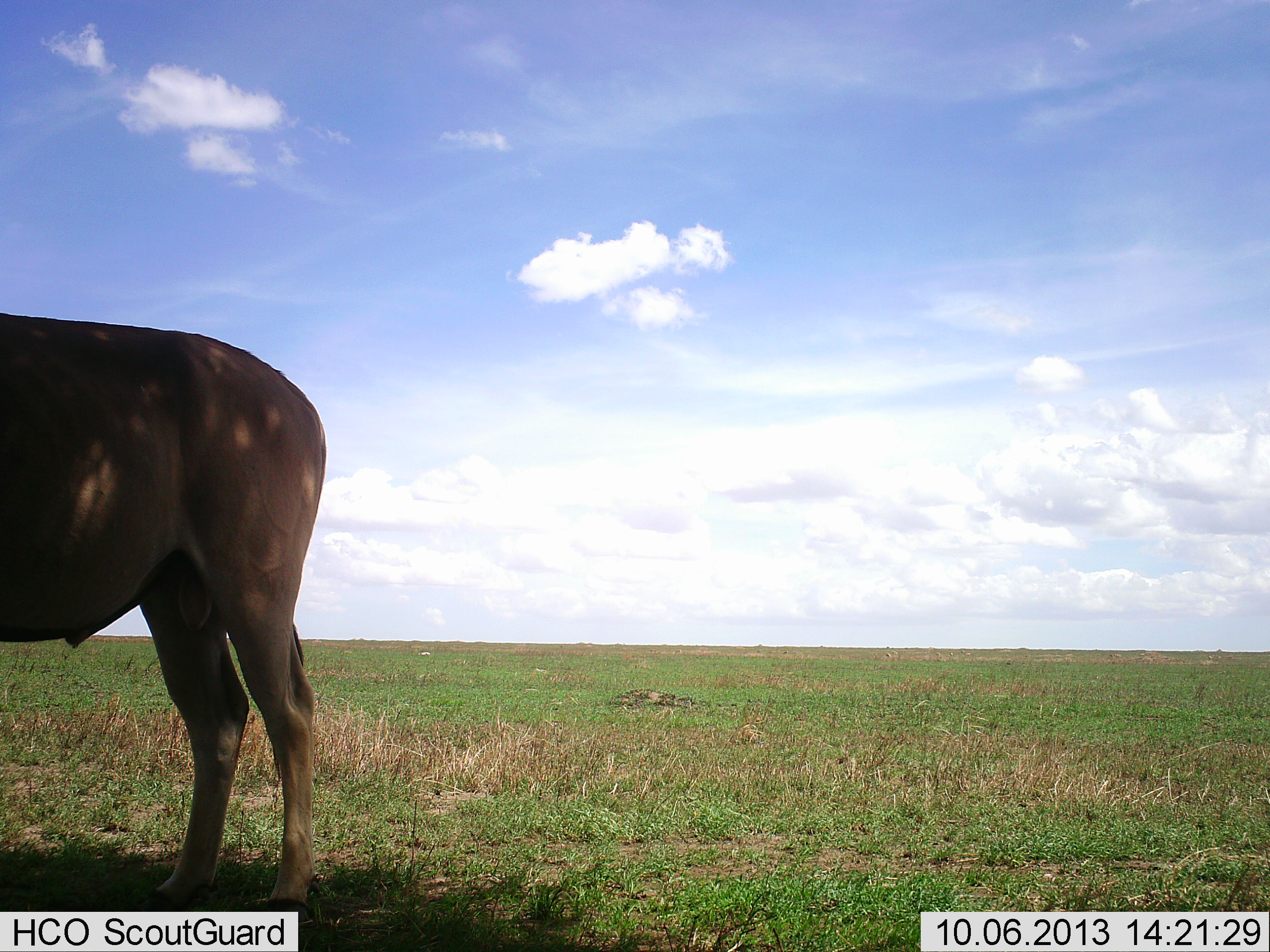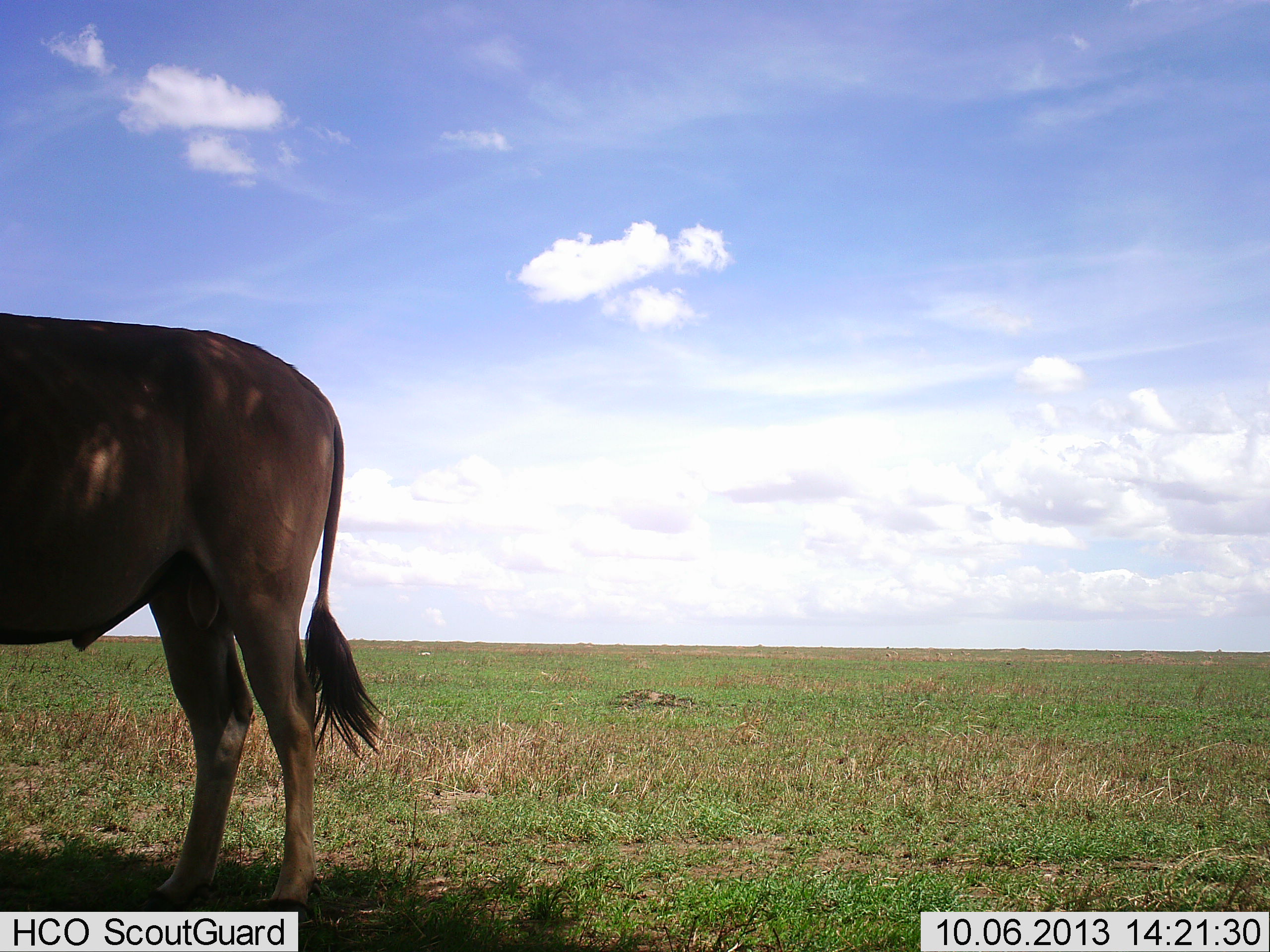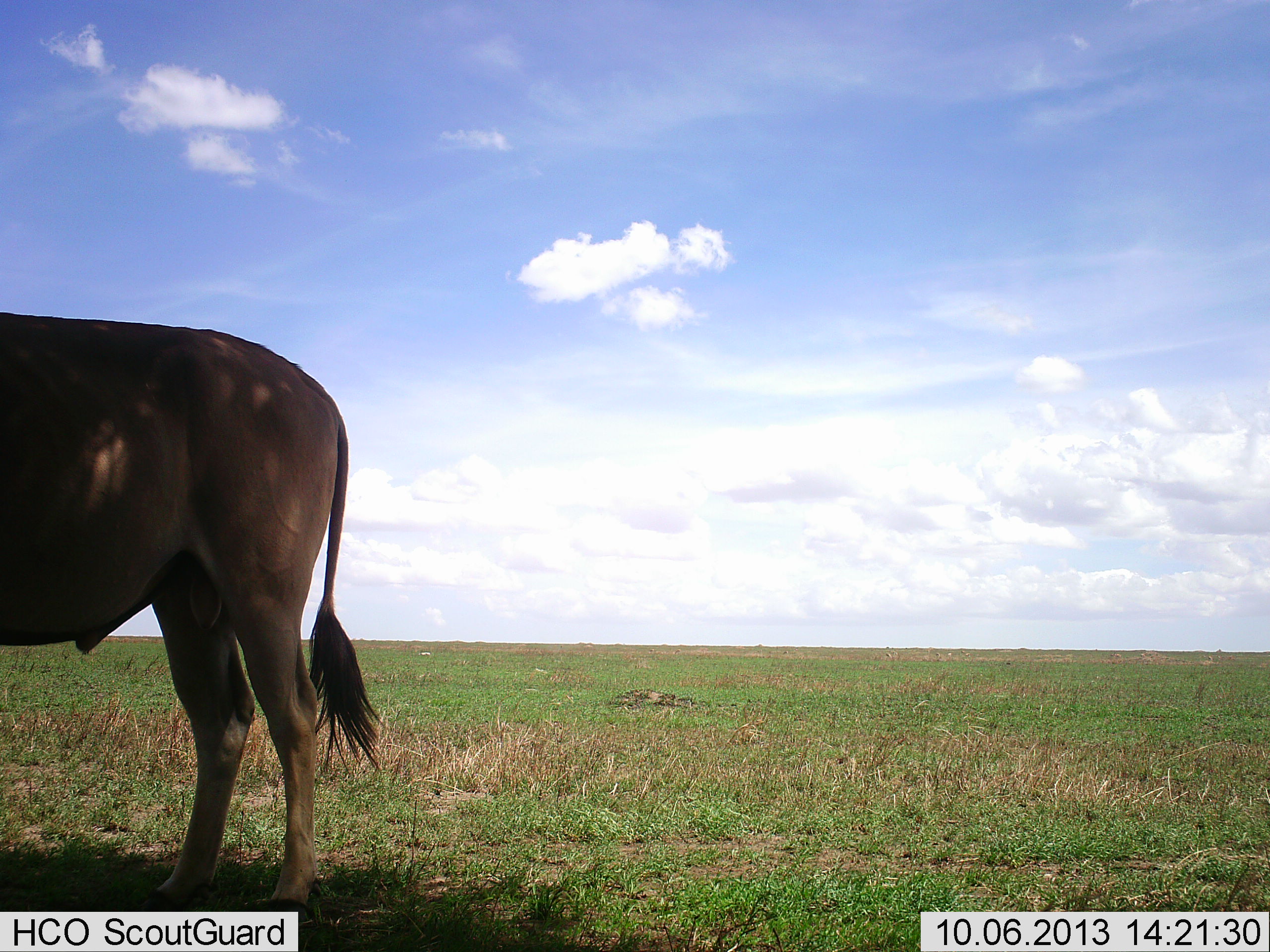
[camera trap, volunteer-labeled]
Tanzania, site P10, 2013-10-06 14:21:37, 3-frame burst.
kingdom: Animalia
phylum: Chordata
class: Mammalia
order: Artiodactyla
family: Bovidae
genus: Tragelaphus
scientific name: Tragelaphus oryx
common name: eland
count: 1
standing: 100%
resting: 0%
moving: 0%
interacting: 0%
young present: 0%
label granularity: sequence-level